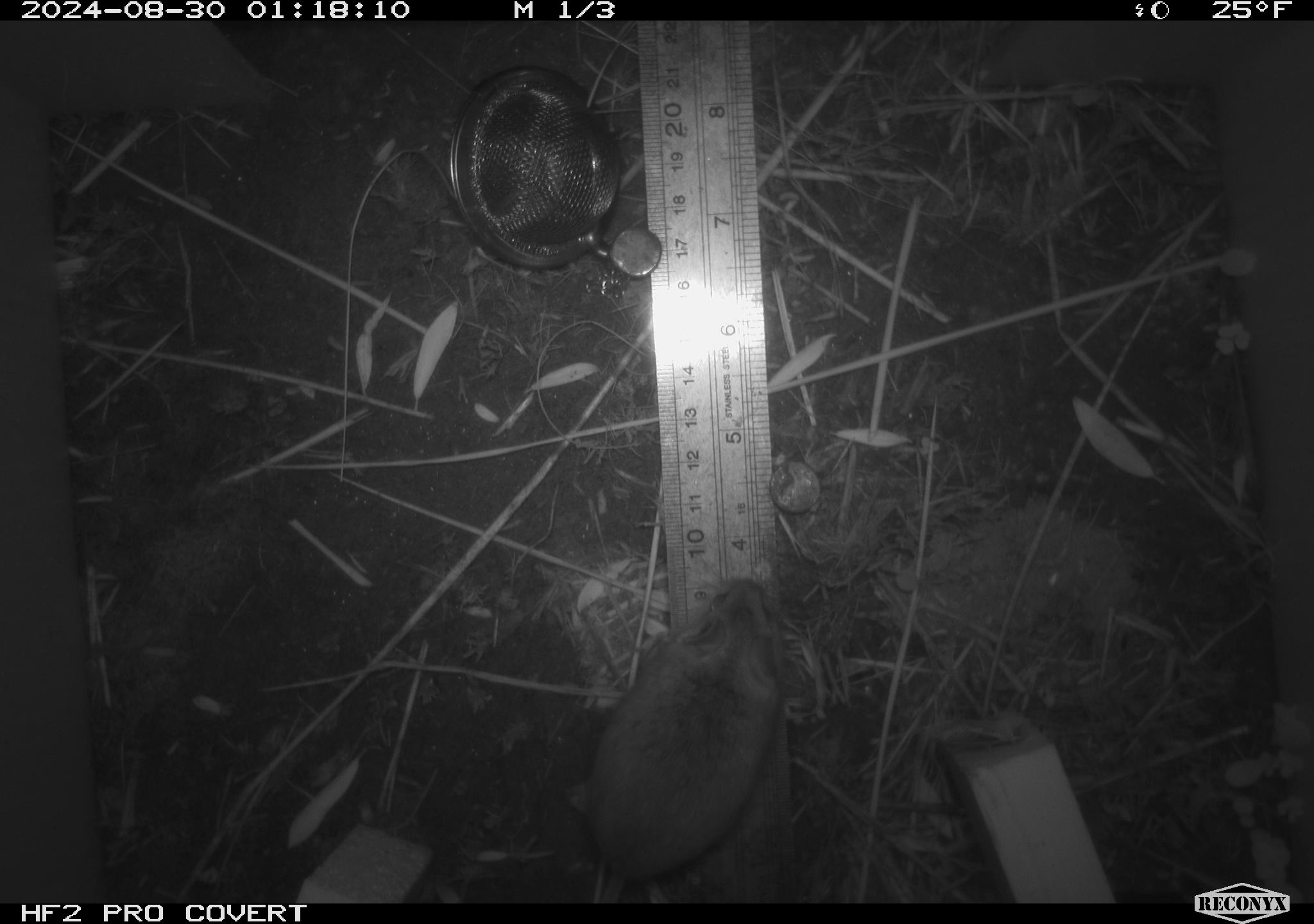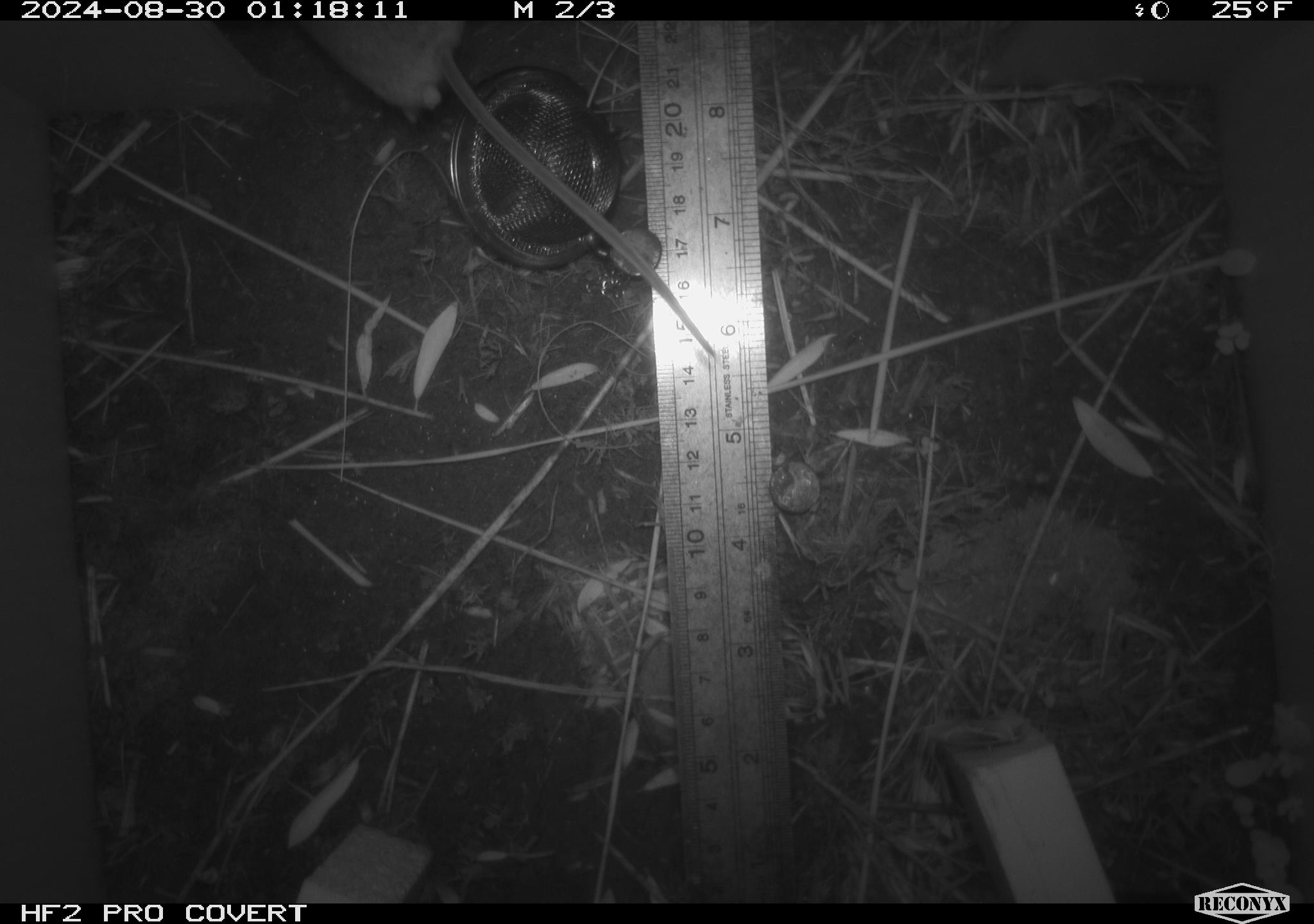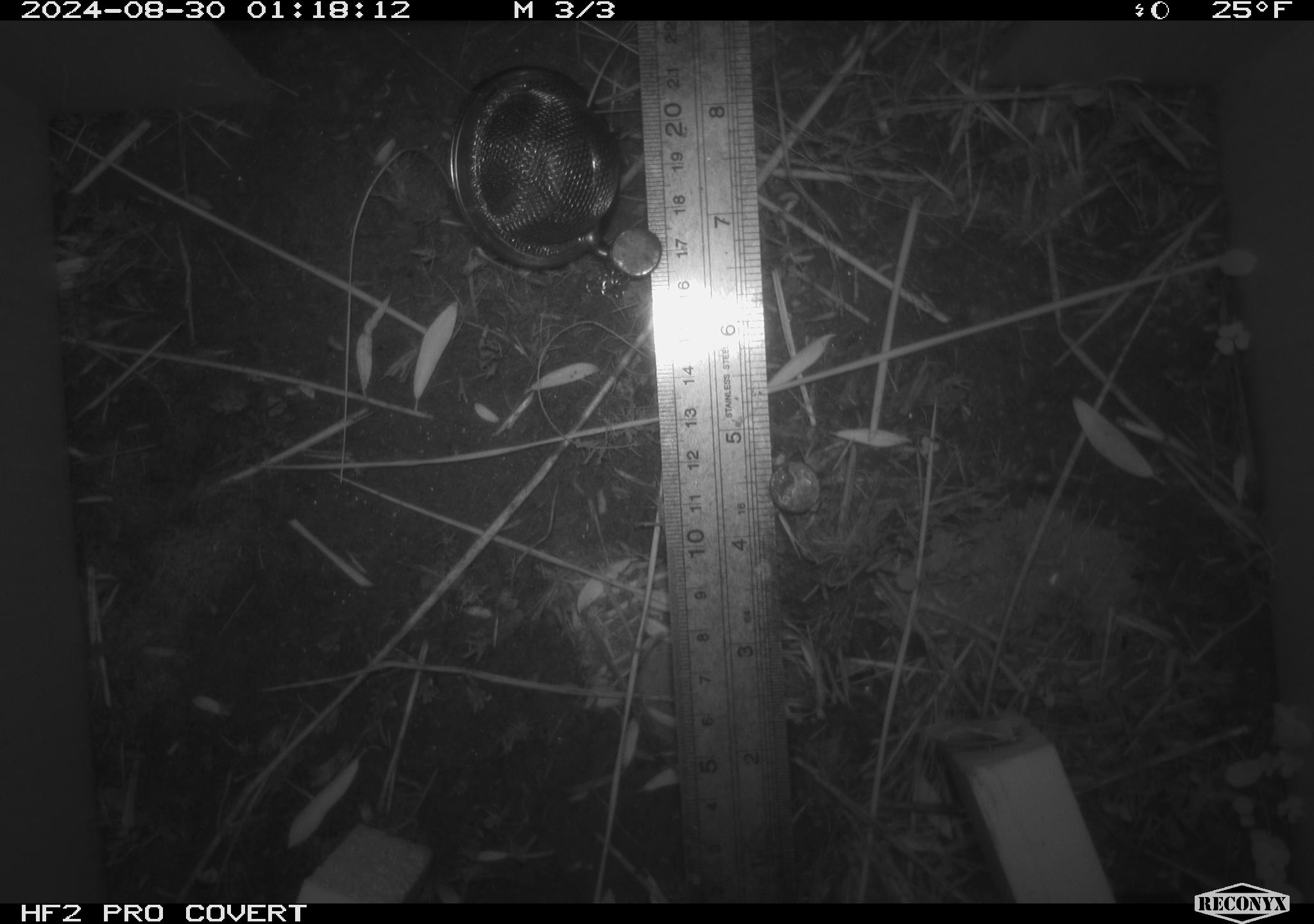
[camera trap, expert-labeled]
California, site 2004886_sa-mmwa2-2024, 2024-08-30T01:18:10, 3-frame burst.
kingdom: Animalia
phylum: Chordata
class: Mammalia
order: Rodentia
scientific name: Rodentia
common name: mouse species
Mouse species (Rodentia).